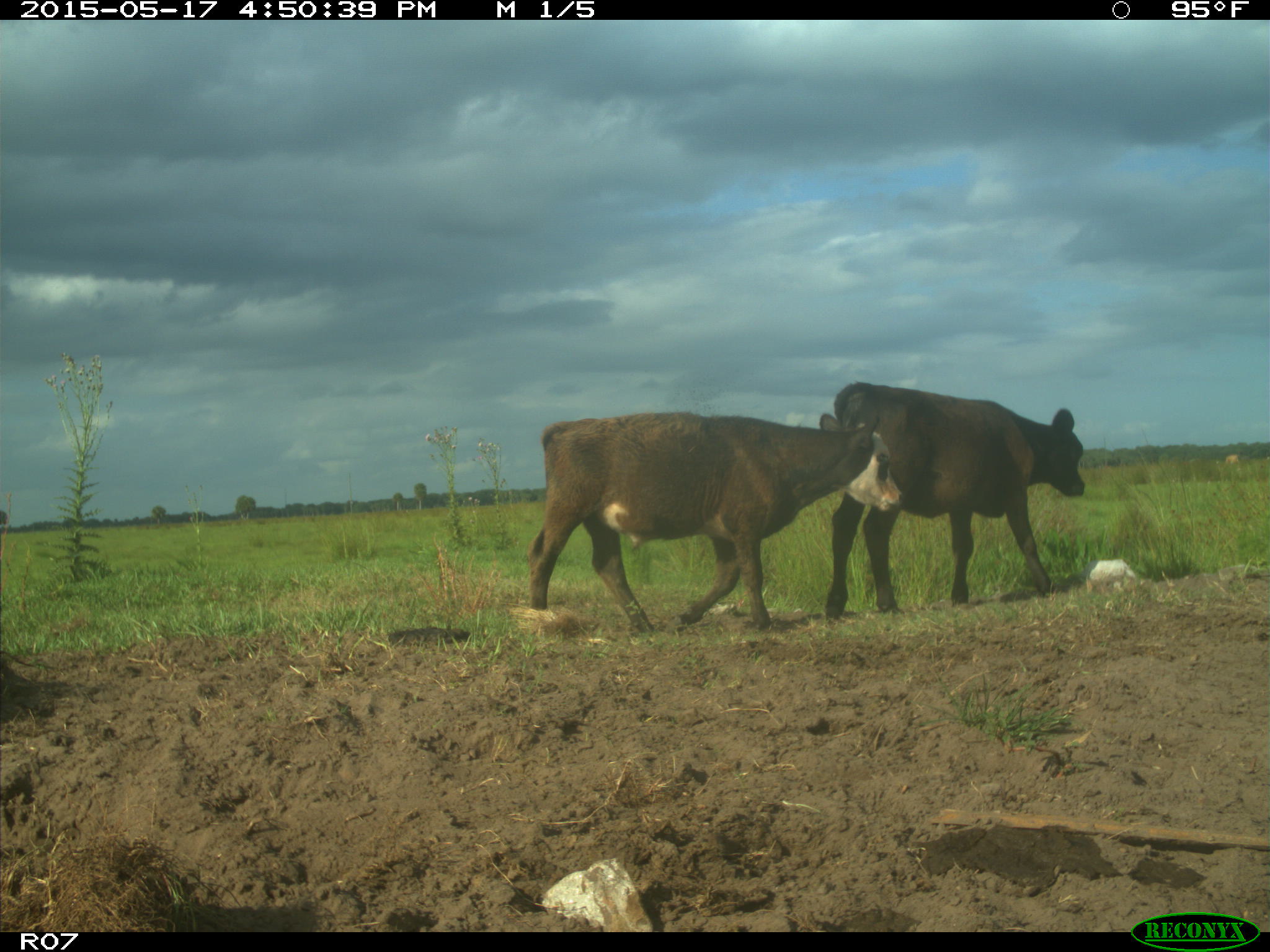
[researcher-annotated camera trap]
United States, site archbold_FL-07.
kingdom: Animalia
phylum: Chordata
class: Mammalia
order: Artiodactyla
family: Bovidae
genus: Bos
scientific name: Bos taurus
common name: domestic cow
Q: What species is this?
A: Bos taurus (domestic cow).